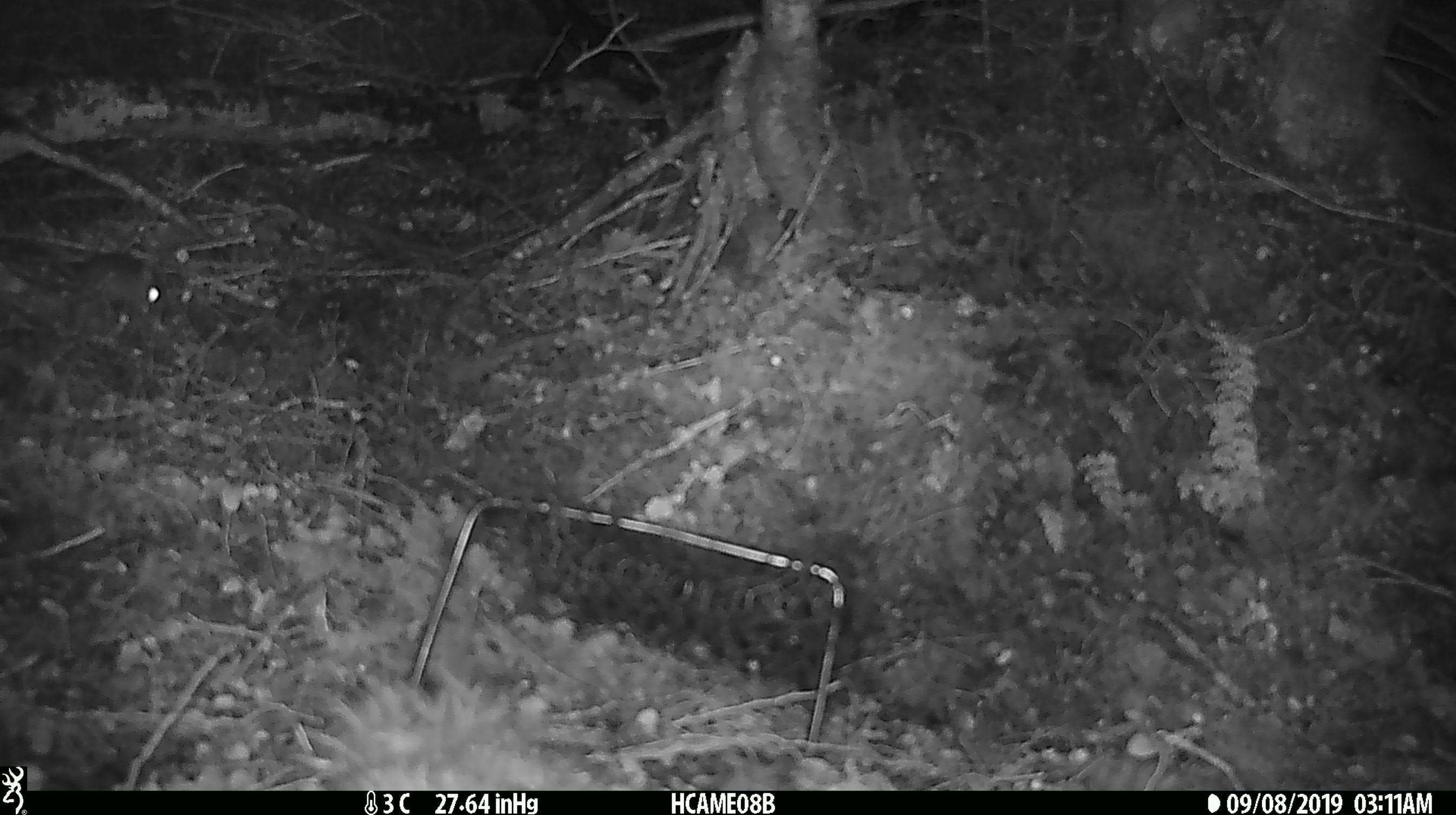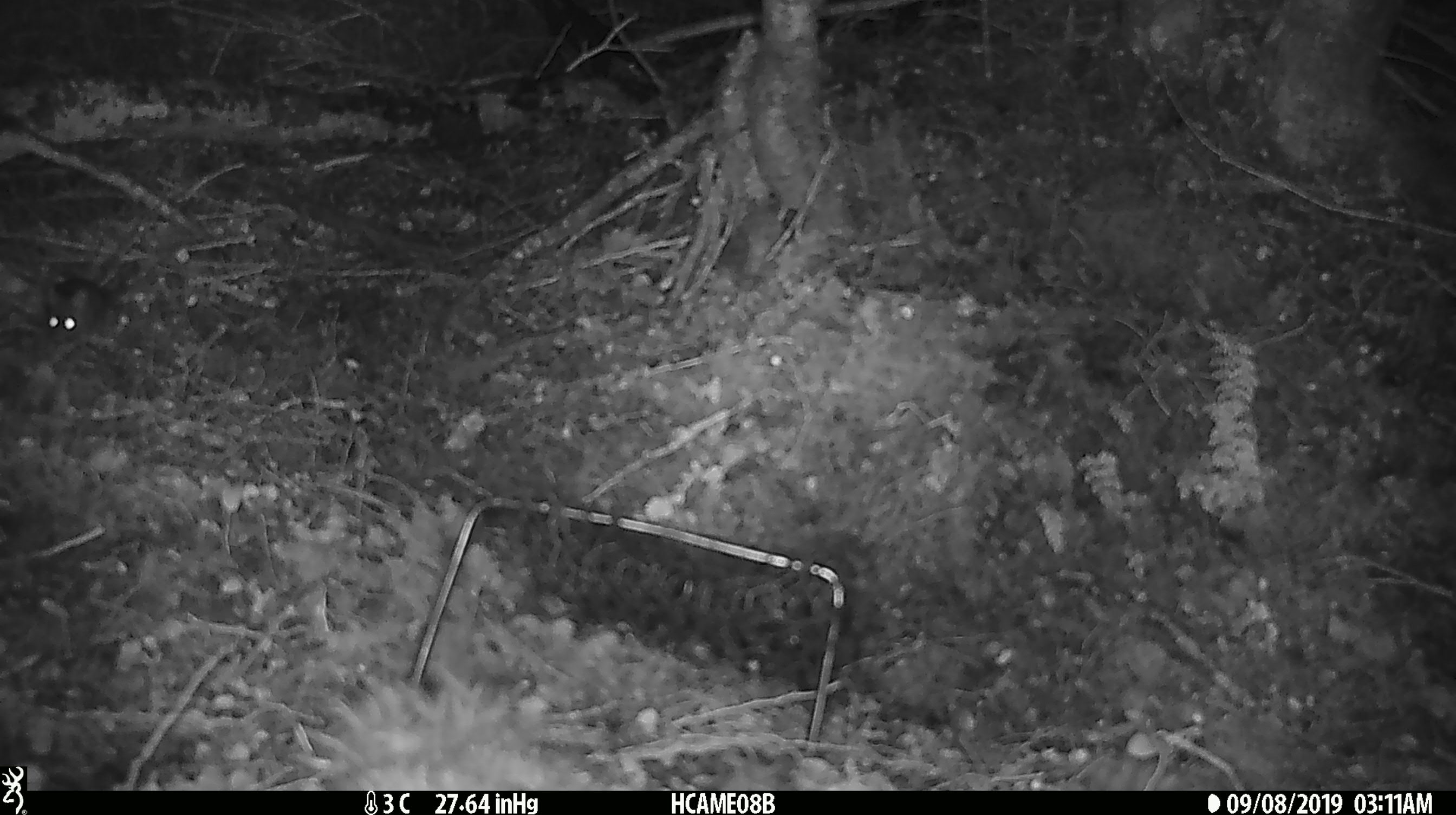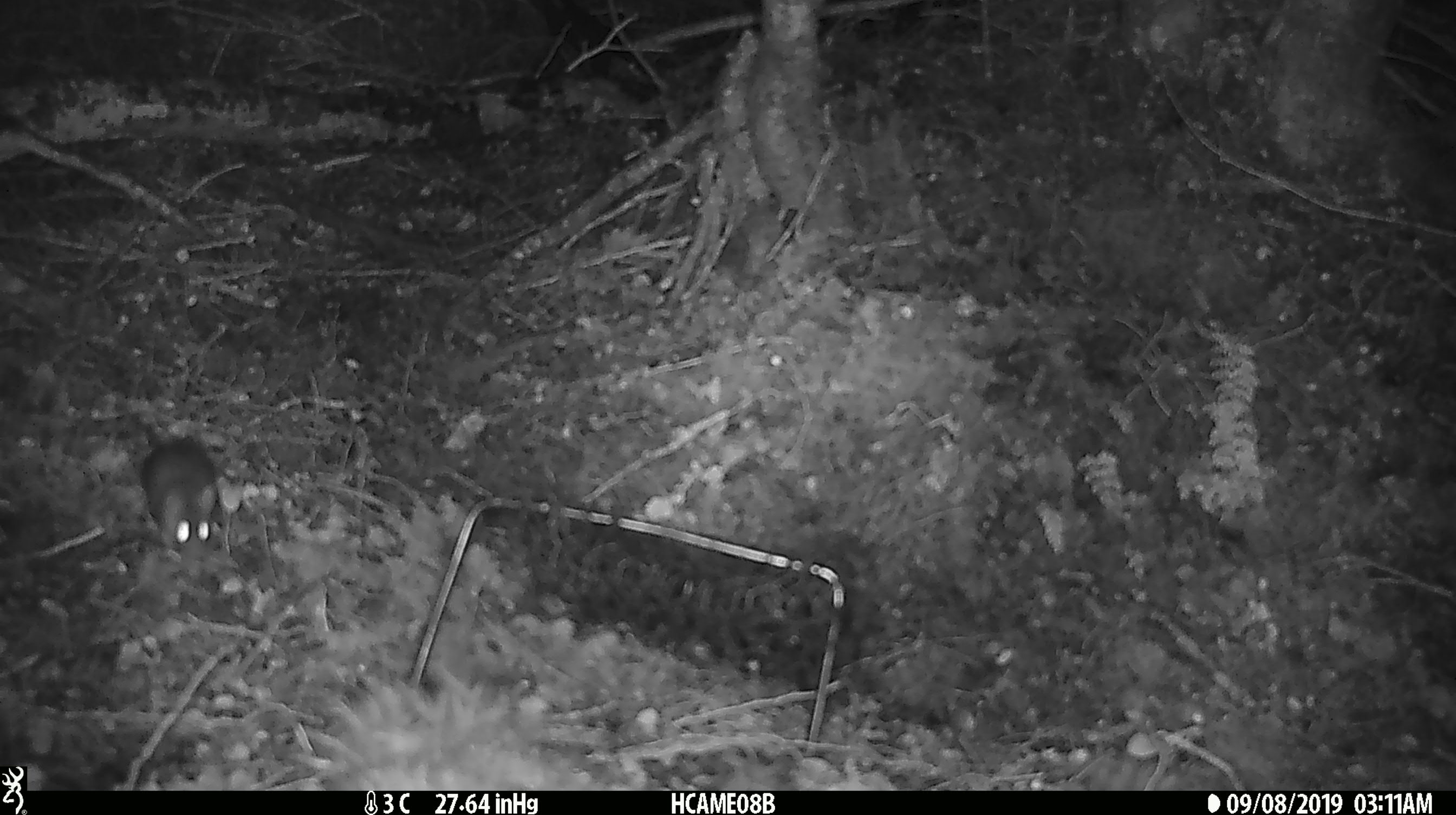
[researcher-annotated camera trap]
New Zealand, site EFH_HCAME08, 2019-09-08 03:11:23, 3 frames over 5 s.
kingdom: Animalia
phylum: Chordata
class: Mammalia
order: Rodentia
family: Muridae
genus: Mus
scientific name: Mus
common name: mouse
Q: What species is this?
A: Mouse (Mus).